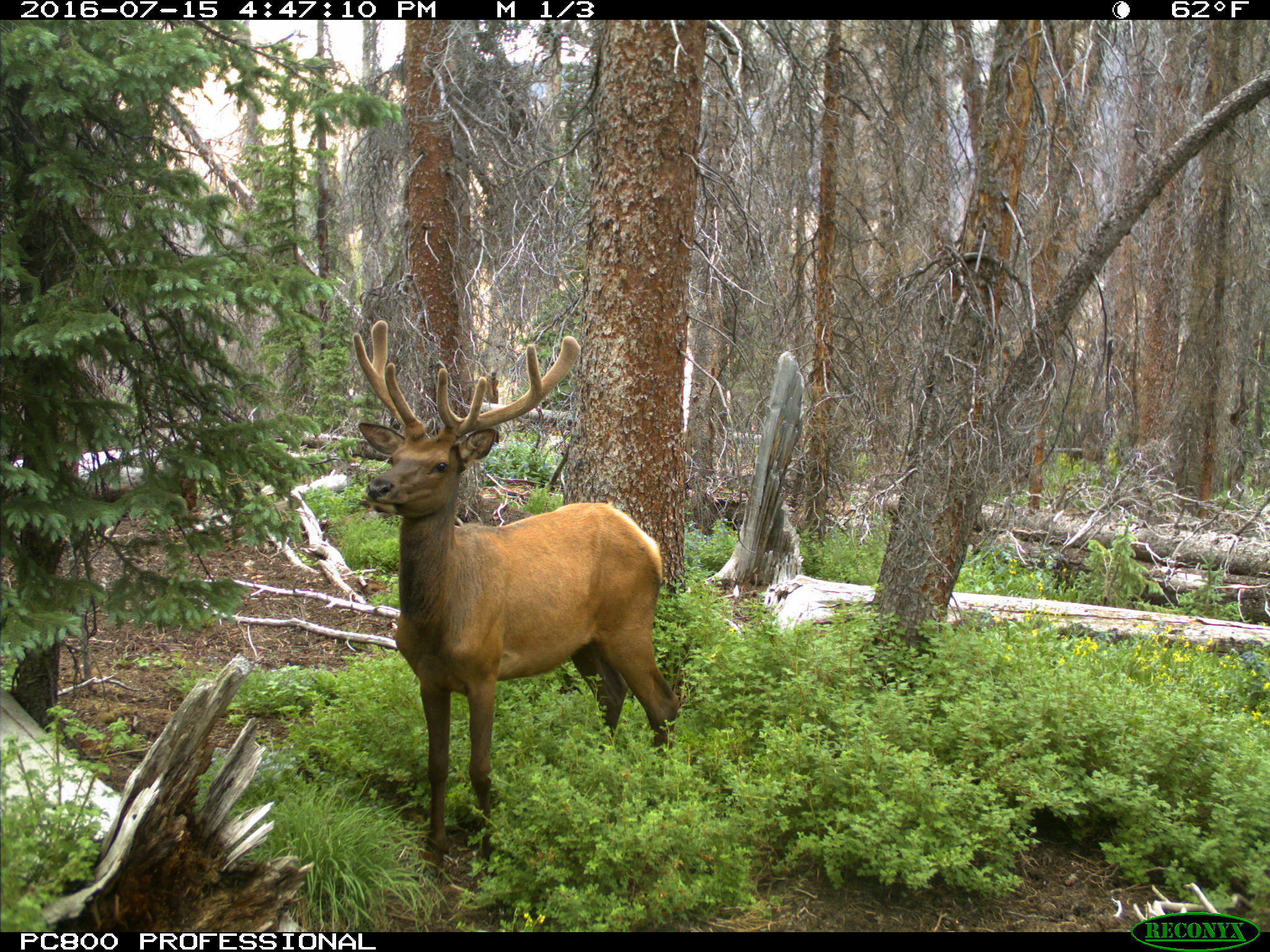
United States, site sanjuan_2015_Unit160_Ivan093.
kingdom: Animalia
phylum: Chordata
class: Mammalia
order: Artiodactyla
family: Cervidae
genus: Cervus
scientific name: Cervus elaphus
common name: red deer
Cervus elaphus (red deer).